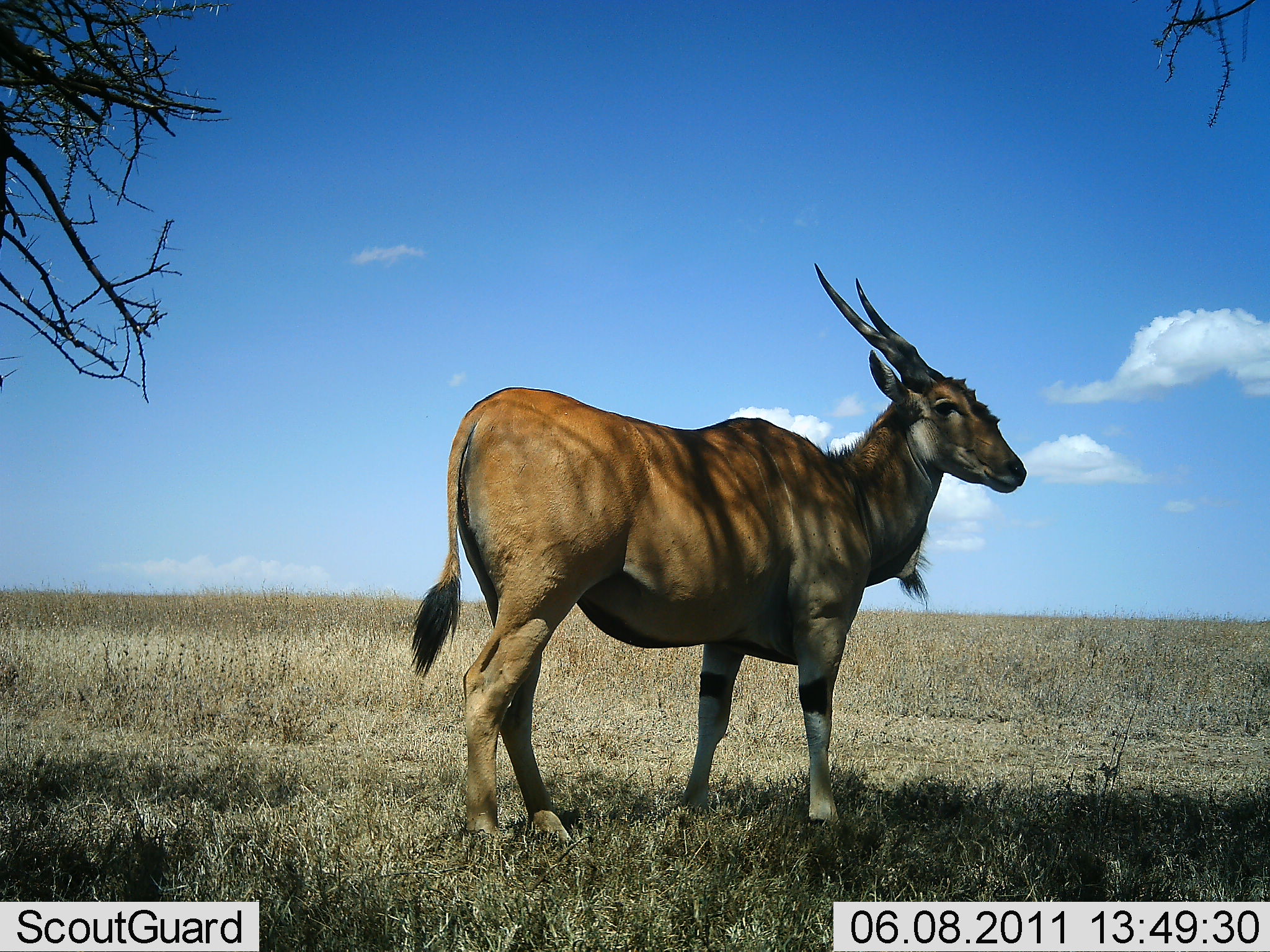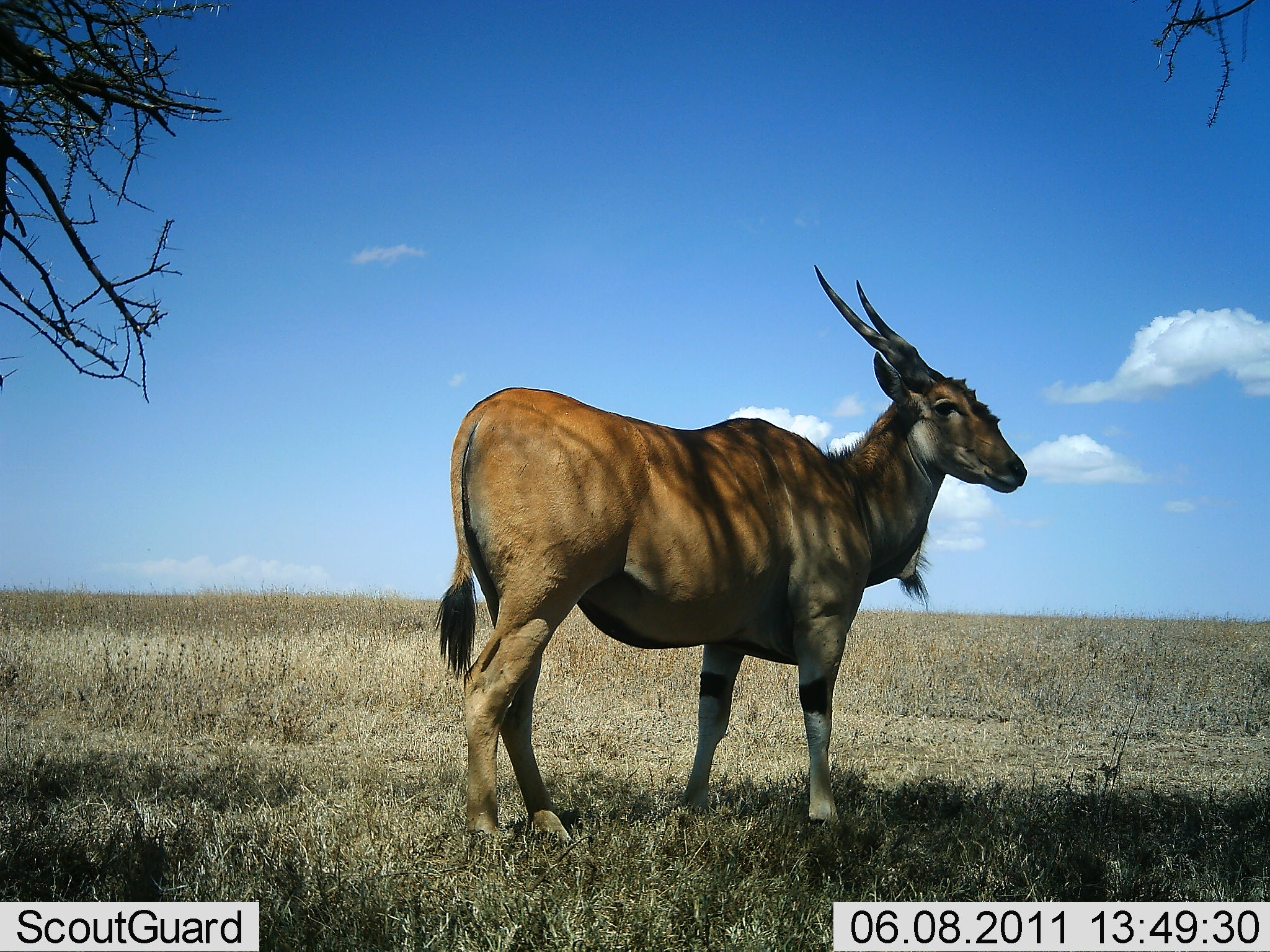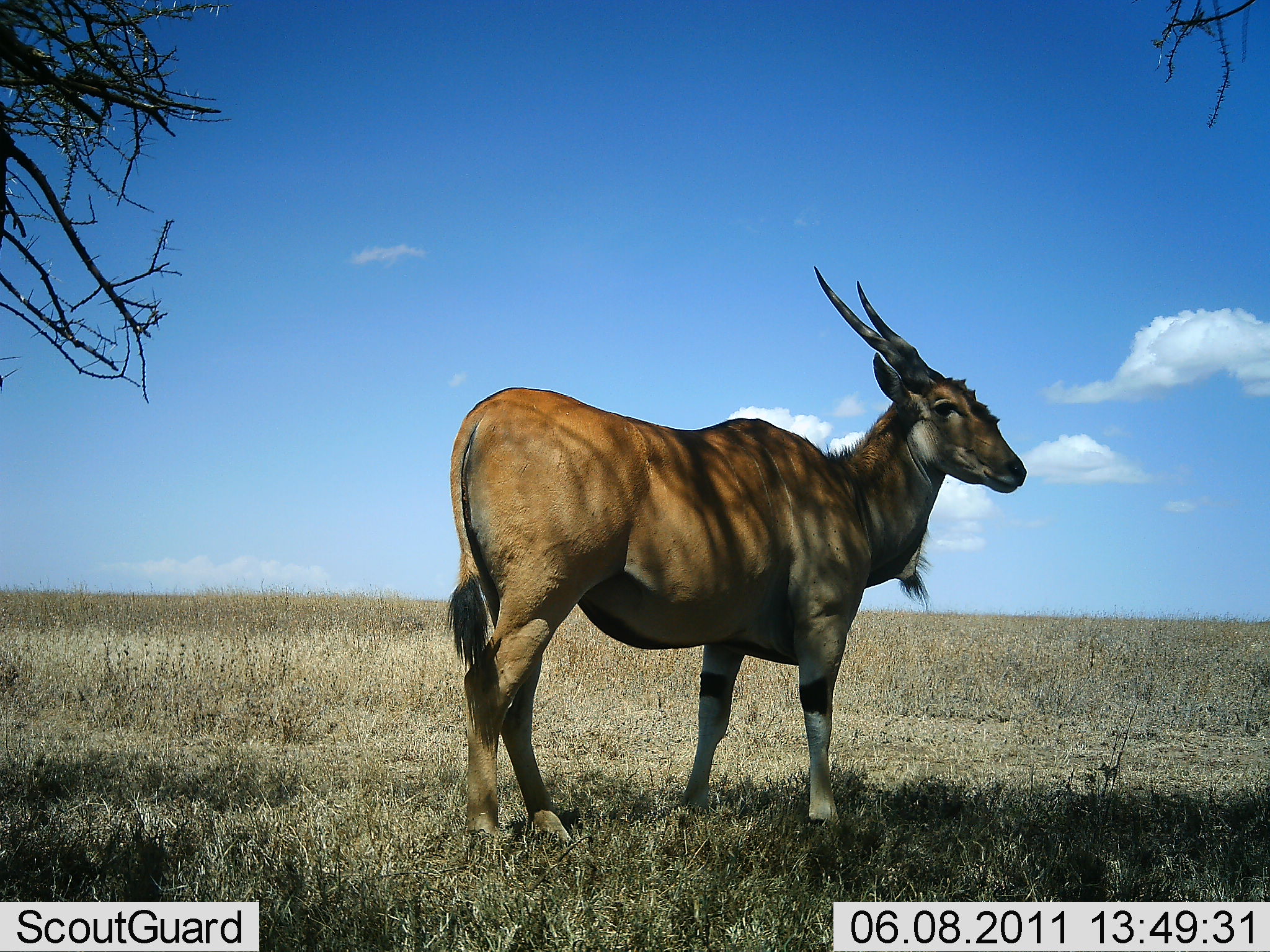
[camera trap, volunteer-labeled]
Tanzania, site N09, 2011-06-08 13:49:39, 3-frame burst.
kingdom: Animalia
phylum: Chordata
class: Mammalia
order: Artiodactyla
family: Bovidae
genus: Tragelaphus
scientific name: Tragelaphus oryx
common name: eland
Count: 1.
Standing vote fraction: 90%.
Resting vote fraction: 10%.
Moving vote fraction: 0%.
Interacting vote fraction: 0%.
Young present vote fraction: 0%.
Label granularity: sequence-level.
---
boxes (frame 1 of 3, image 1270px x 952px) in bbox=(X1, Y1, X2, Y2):
animal: bbox=(411, 263, 1027, 848)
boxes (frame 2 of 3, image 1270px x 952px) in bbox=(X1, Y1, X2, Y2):
animal: bbox=(434, 264, 1027, 848)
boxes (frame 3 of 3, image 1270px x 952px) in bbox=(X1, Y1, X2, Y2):
animal: bbox=(445, 265, 1027, 848)